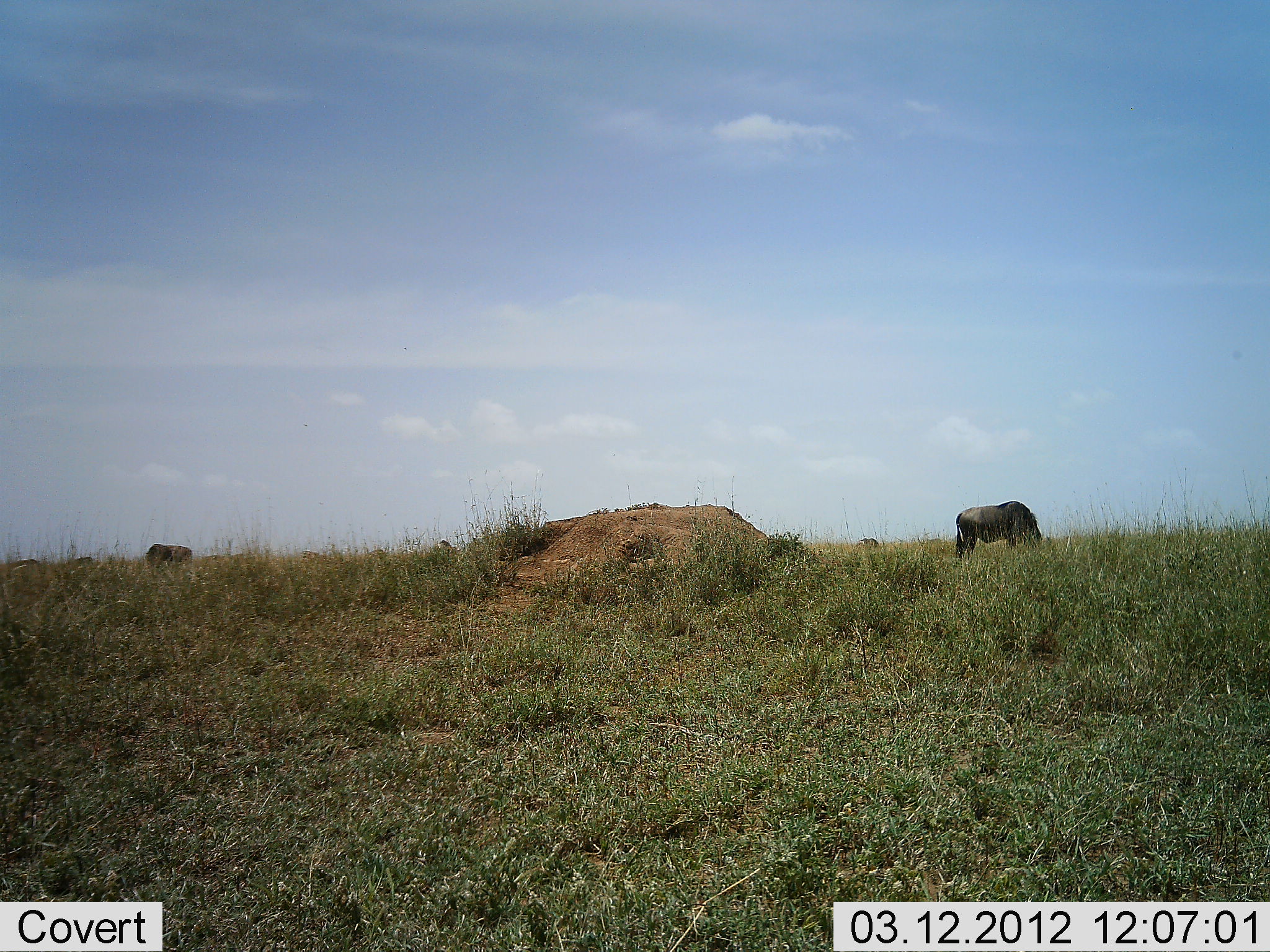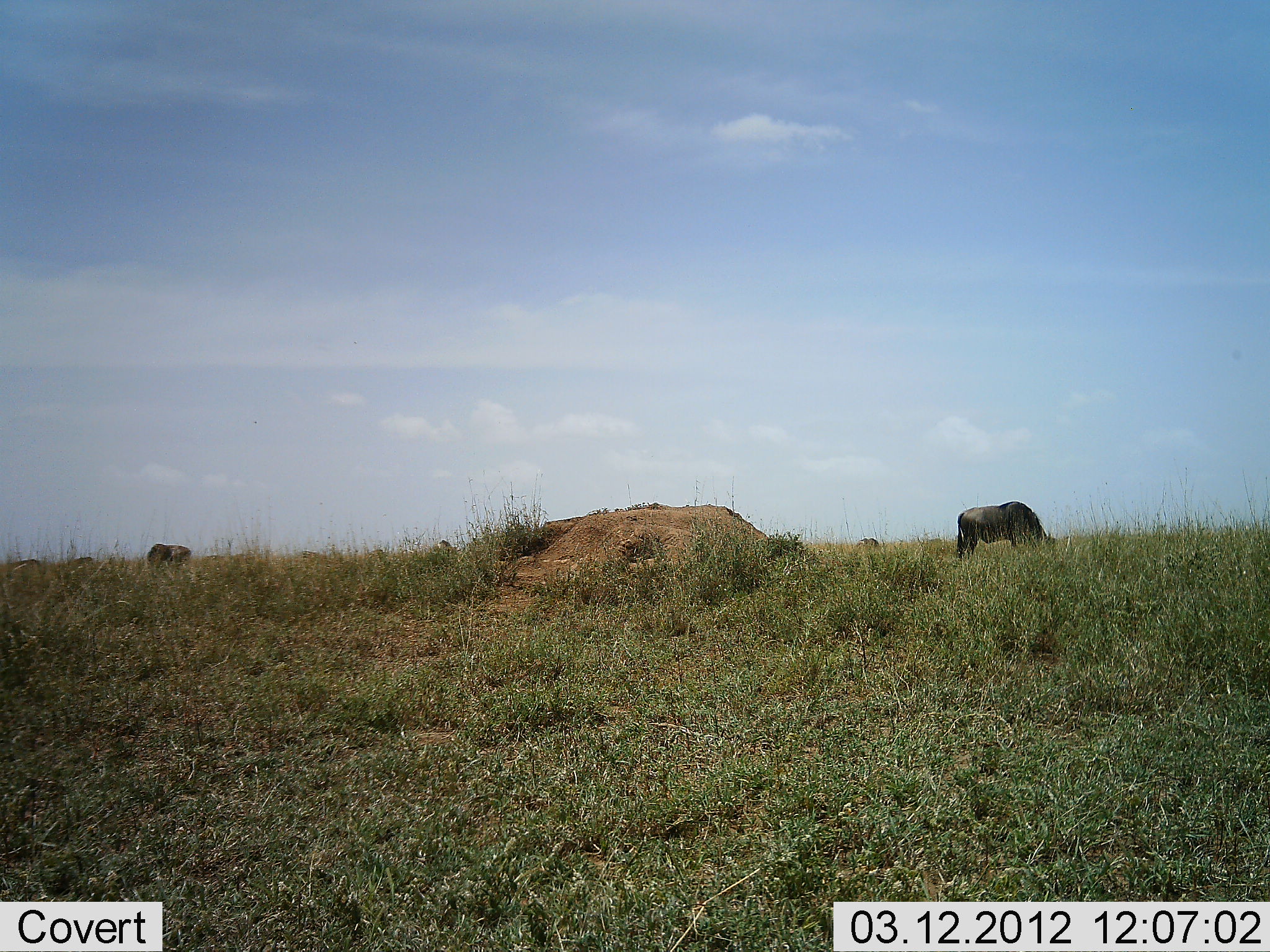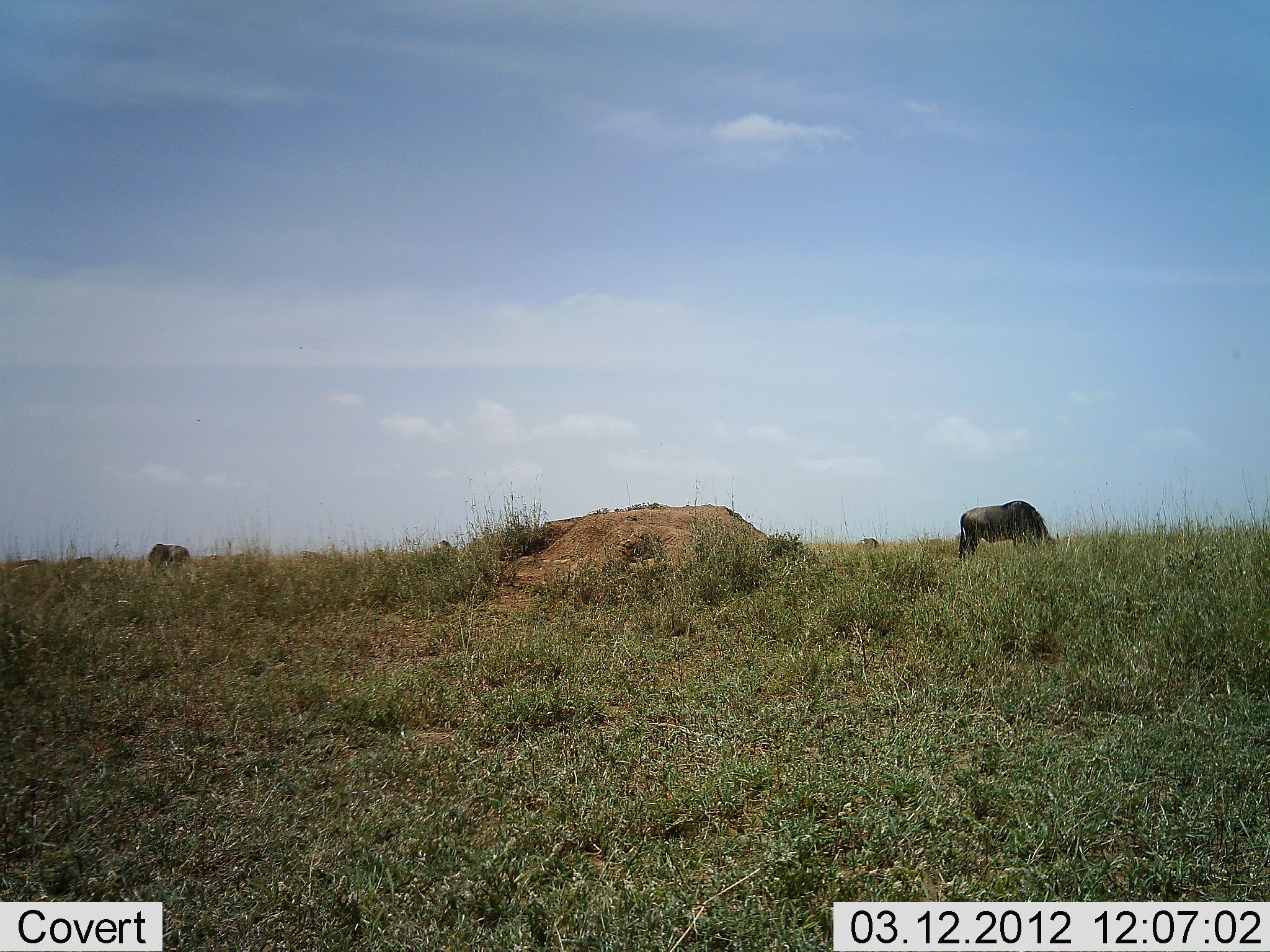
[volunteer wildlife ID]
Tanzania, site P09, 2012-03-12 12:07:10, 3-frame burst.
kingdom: Animalia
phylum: Chordata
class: Mammalia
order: Artiodactyla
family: Bovidae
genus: Connochaetes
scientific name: Connochaetes taurinus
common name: blue wildebeest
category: wildebeest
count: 2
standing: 33%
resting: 8%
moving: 17%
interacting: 0%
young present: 0%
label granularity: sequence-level